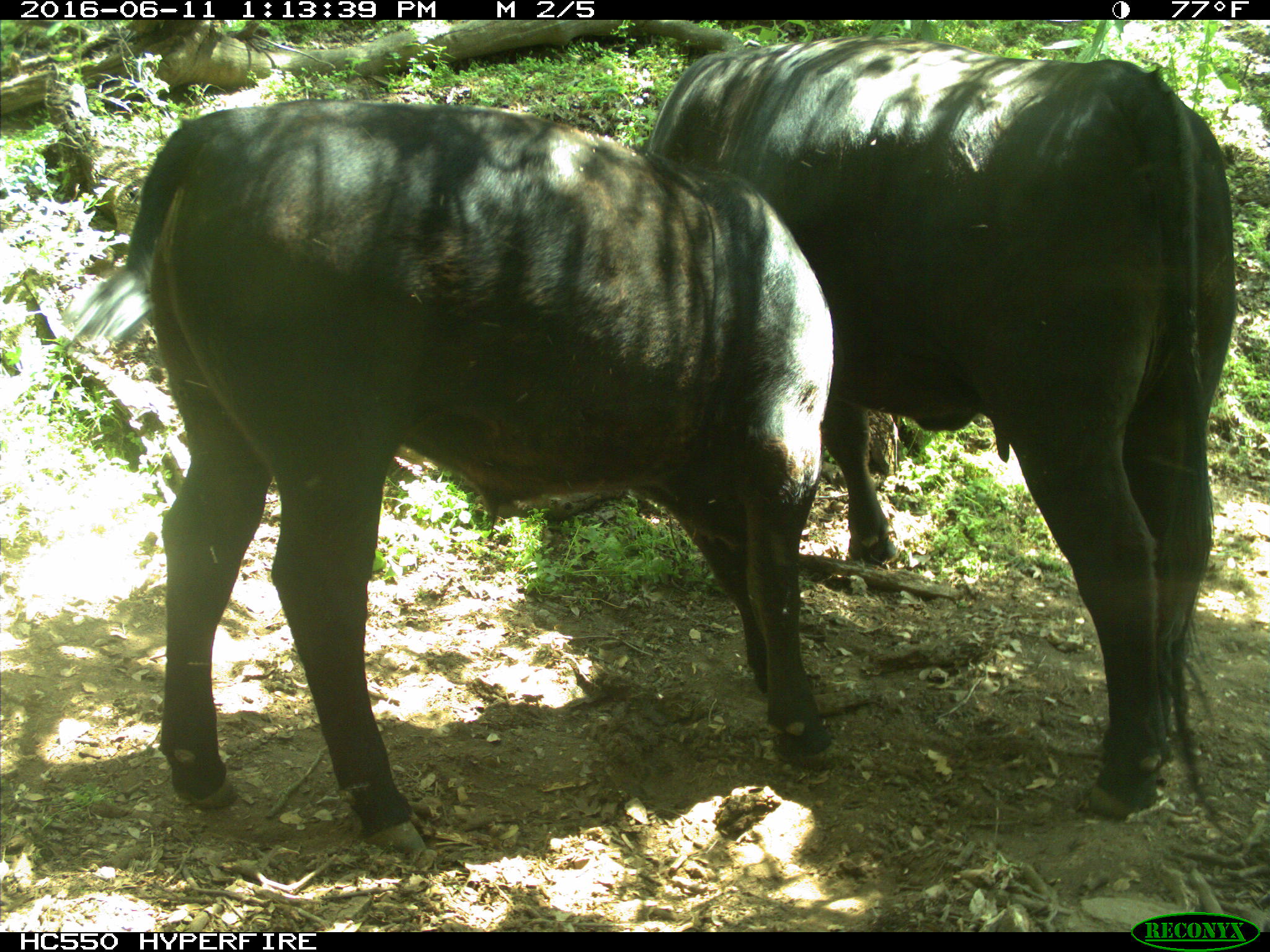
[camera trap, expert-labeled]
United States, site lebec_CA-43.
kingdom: Animalia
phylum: Chordata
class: Mammalia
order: Artiodactyla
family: Bovidae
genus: Bos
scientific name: Bos taurus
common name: domestic cow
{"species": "Bos taurus (domestic cow)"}